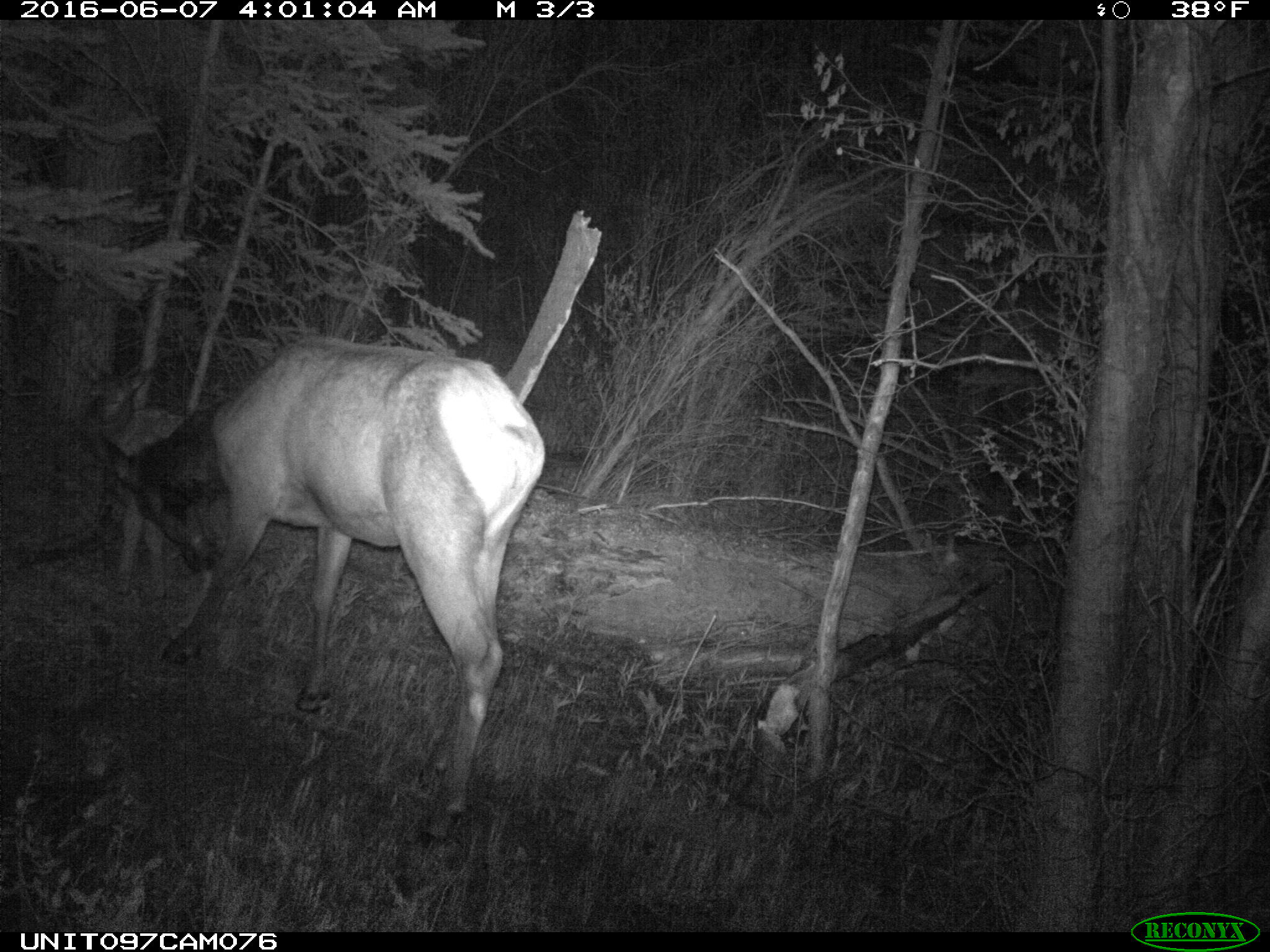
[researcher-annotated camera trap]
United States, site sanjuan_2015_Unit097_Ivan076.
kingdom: Animalia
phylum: Chordata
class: Mammalia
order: Artiodactyla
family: Cervidae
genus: Cervus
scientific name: Cervus elaphus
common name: red deer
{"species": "Cervus elaphus (red deer)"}